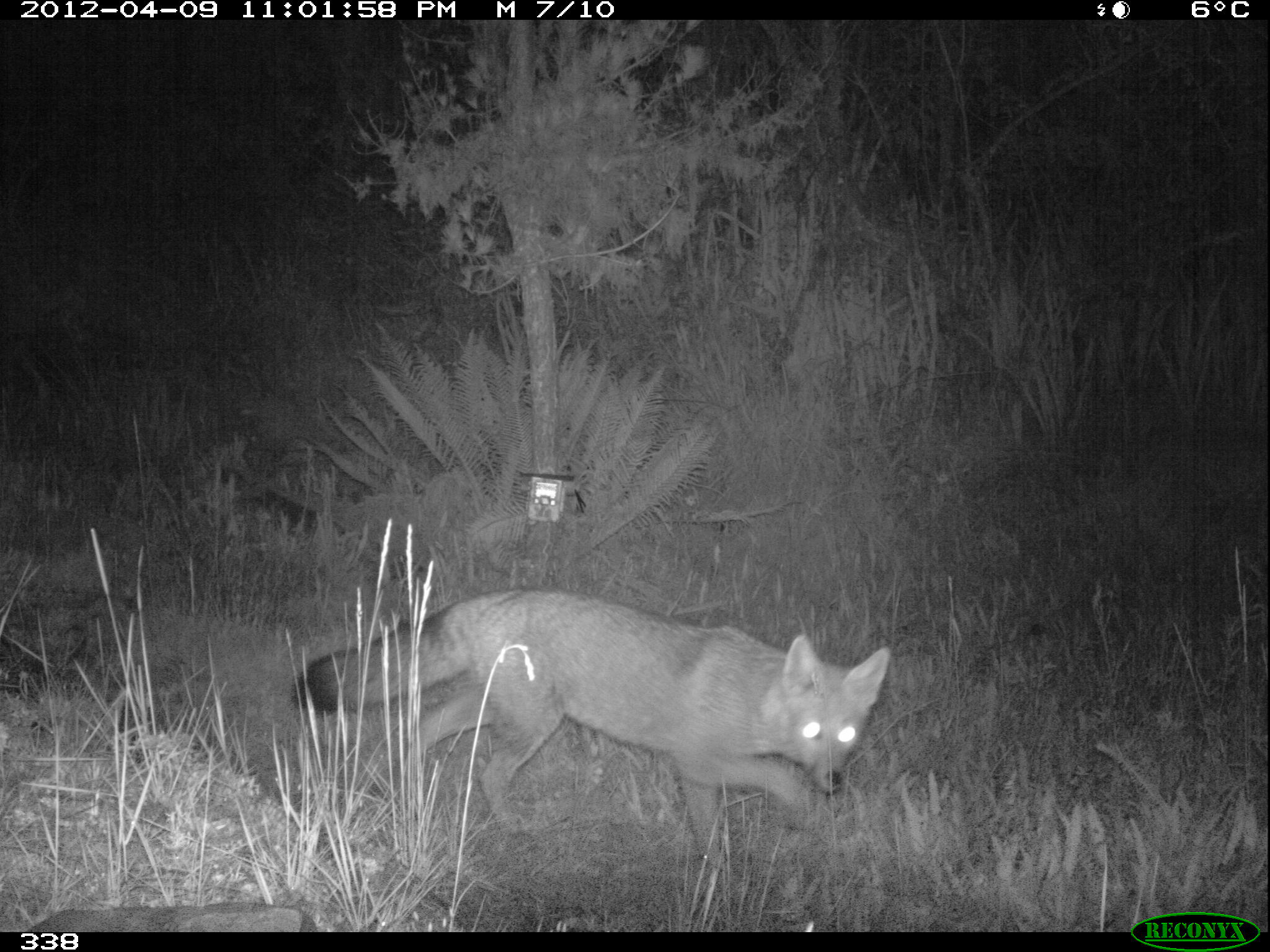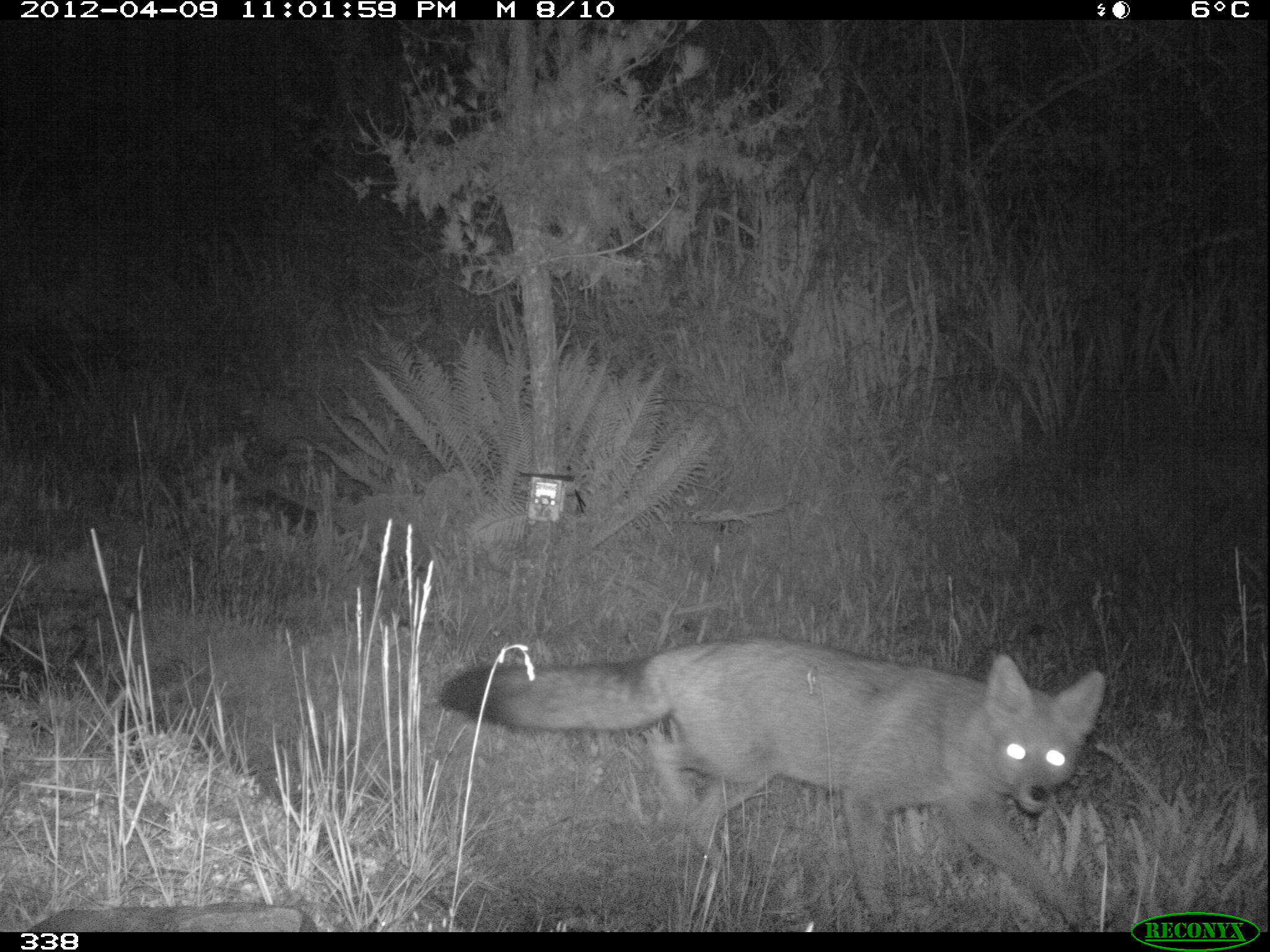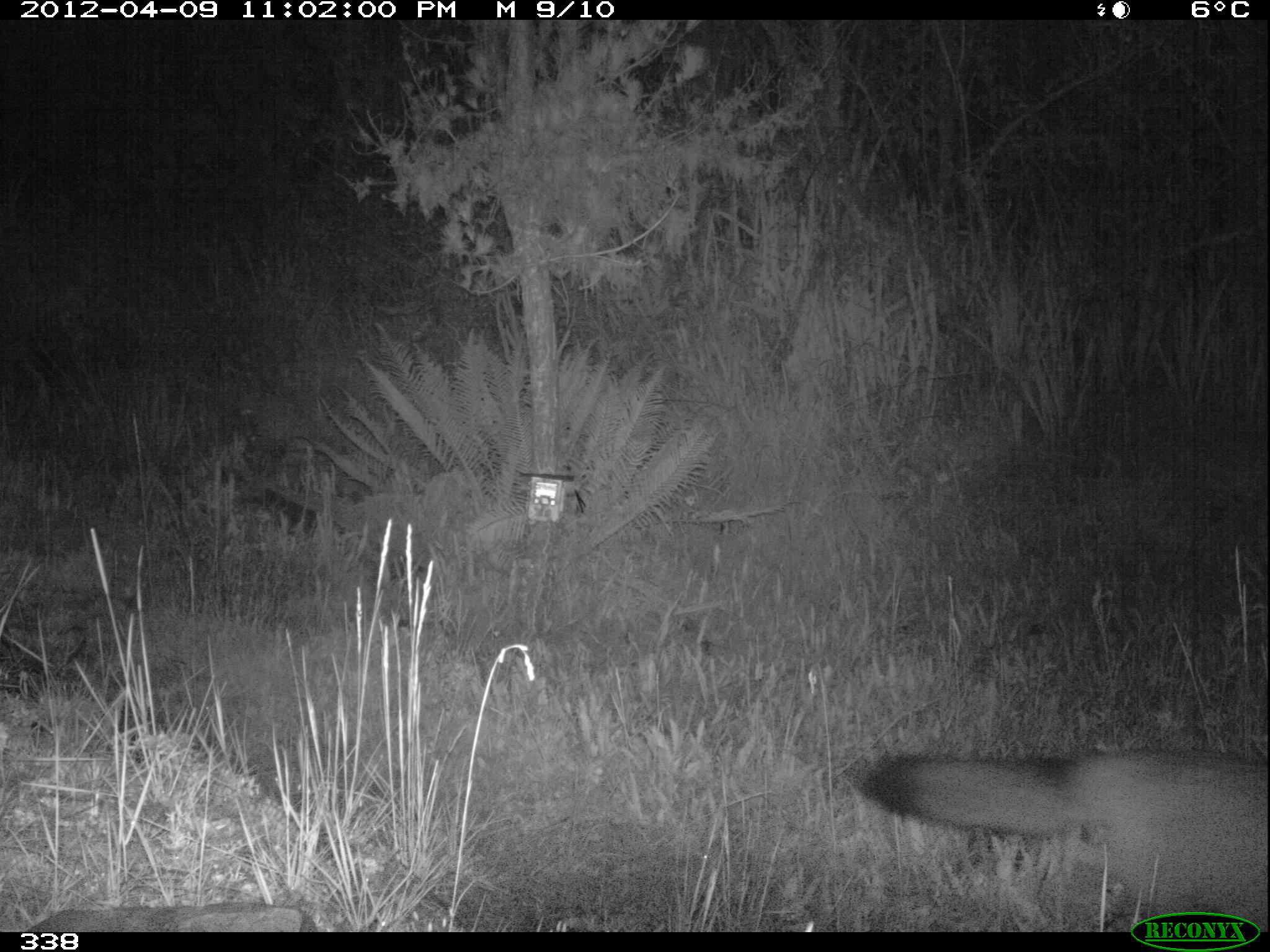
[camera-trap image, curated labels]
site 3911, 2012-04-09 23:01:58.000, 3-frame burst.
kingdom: Animalia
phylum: Chordata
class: Mammalia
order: Carnivora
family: Canidae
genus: Lycalopex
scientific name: Lycalopex culpaeus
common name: culpeo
Lycalopex culpaeus (culpeo).